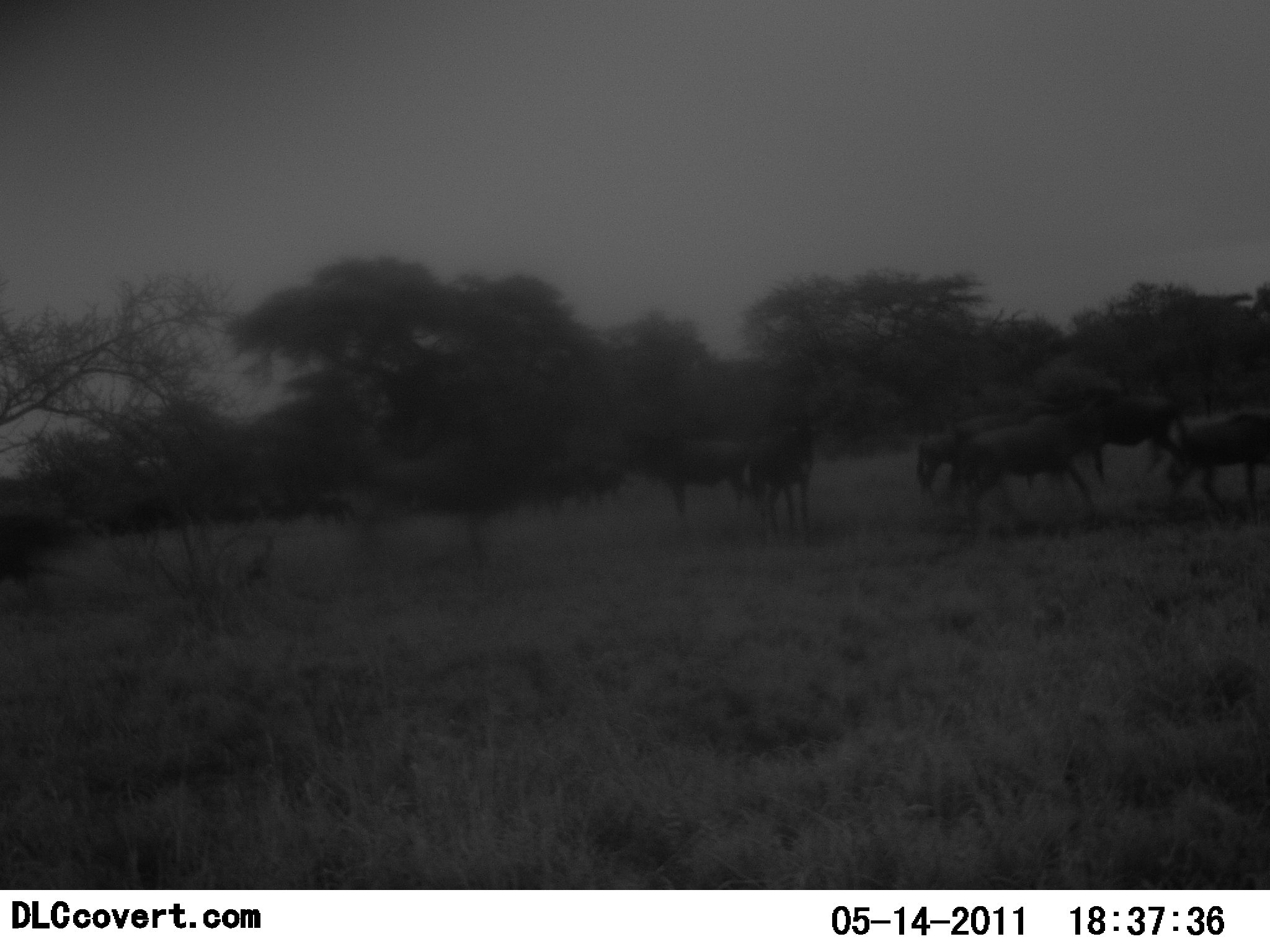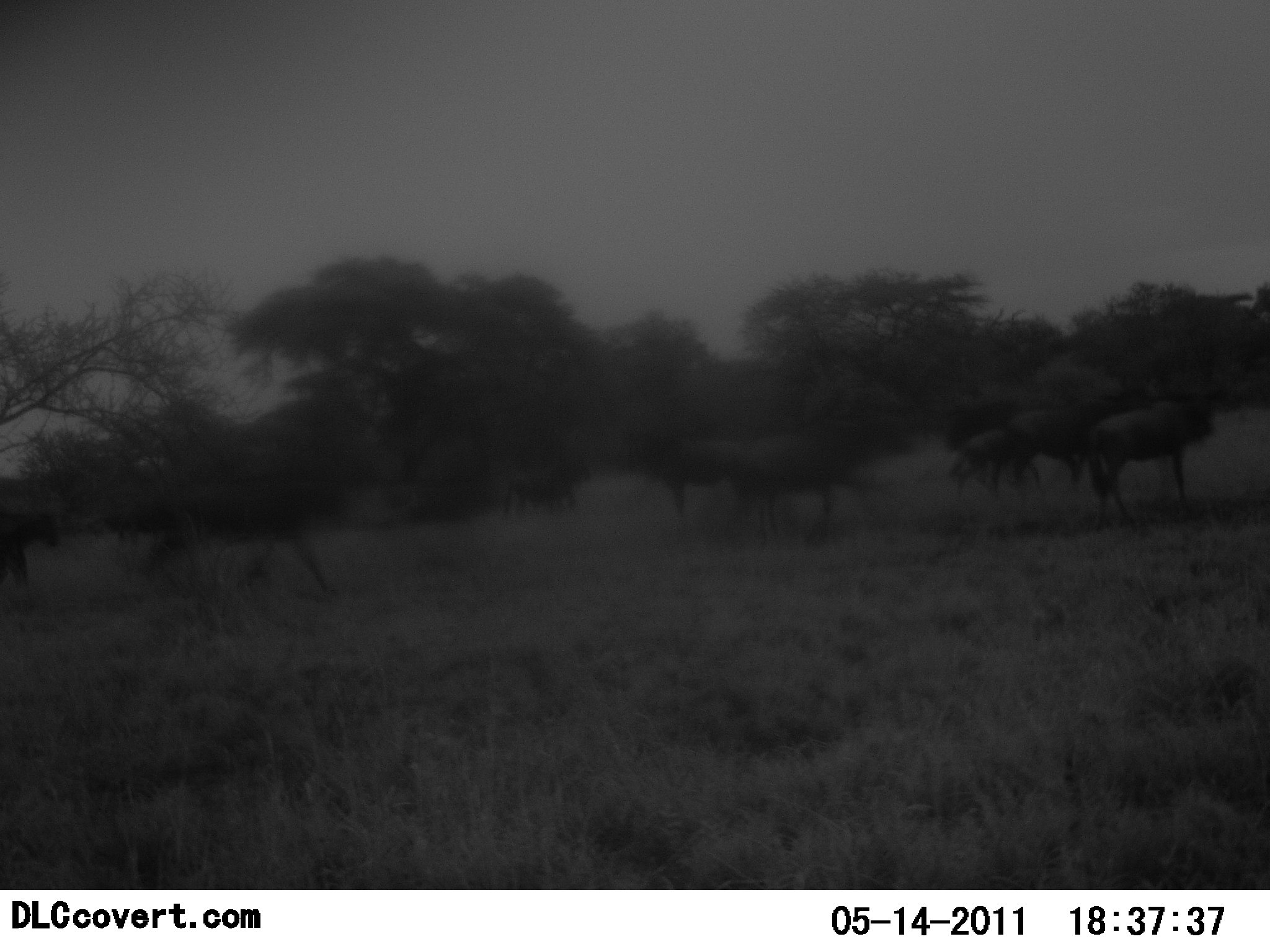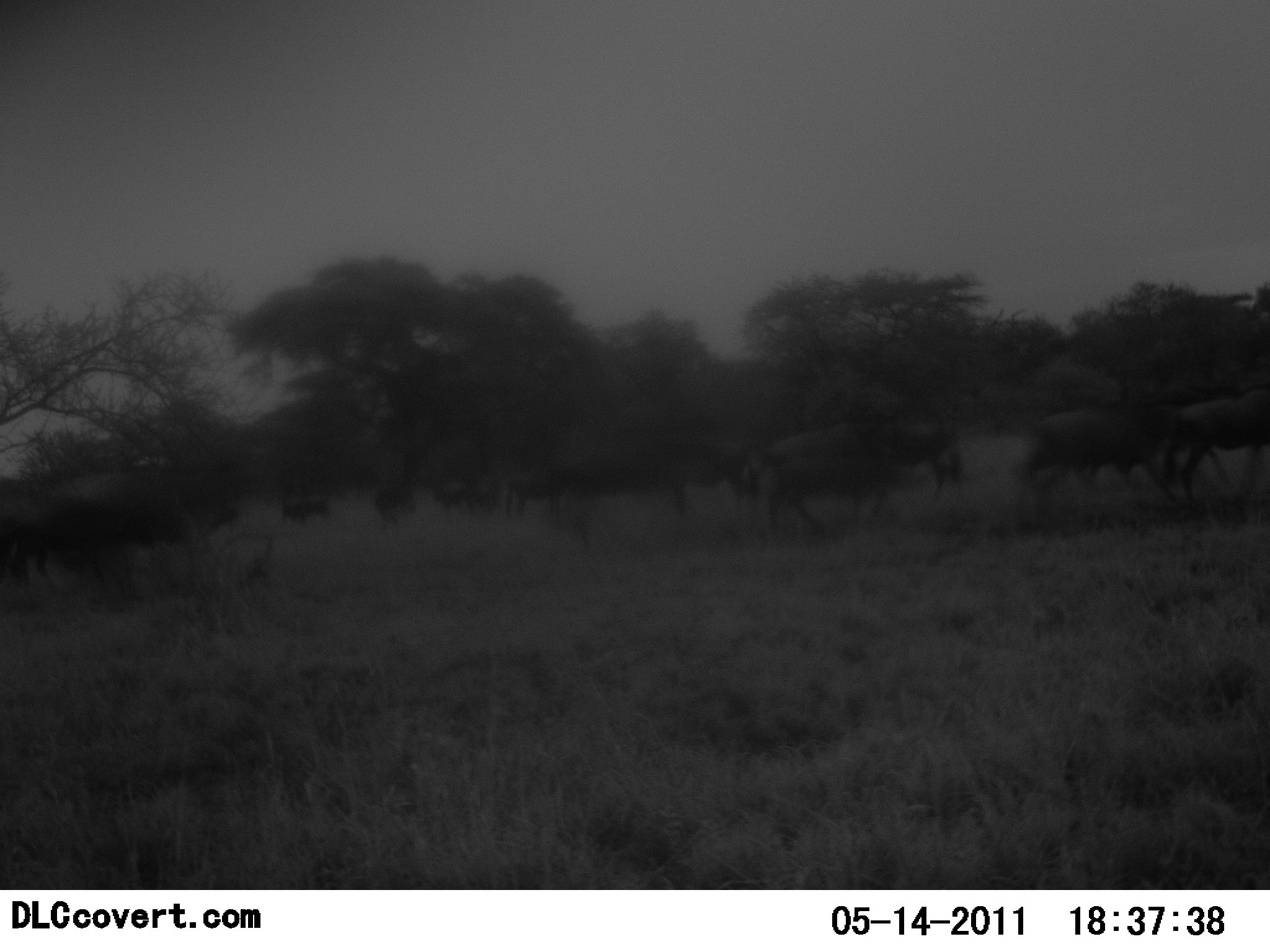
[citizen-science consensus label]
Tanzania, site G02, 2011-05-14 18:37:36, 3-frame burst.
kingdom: Animalia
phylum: Chordata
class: Mammalia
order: Artiodactyla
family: Bovidae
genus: Connochaetes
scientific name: Connochaetes taurinus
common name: blue wildebeest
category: wildebeest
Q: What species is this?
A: Wildebeest (blue wildebeest) (Connochaetes taurinus).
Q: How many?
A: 11-50.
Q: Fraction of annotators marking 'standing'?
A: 0%.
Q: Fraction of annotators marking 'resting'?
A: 0%.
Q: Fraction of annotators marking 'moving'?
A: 100%.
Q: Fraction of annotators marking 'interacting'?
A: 0%.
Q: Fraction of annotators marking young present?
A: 10%.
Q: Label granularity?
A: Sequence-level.